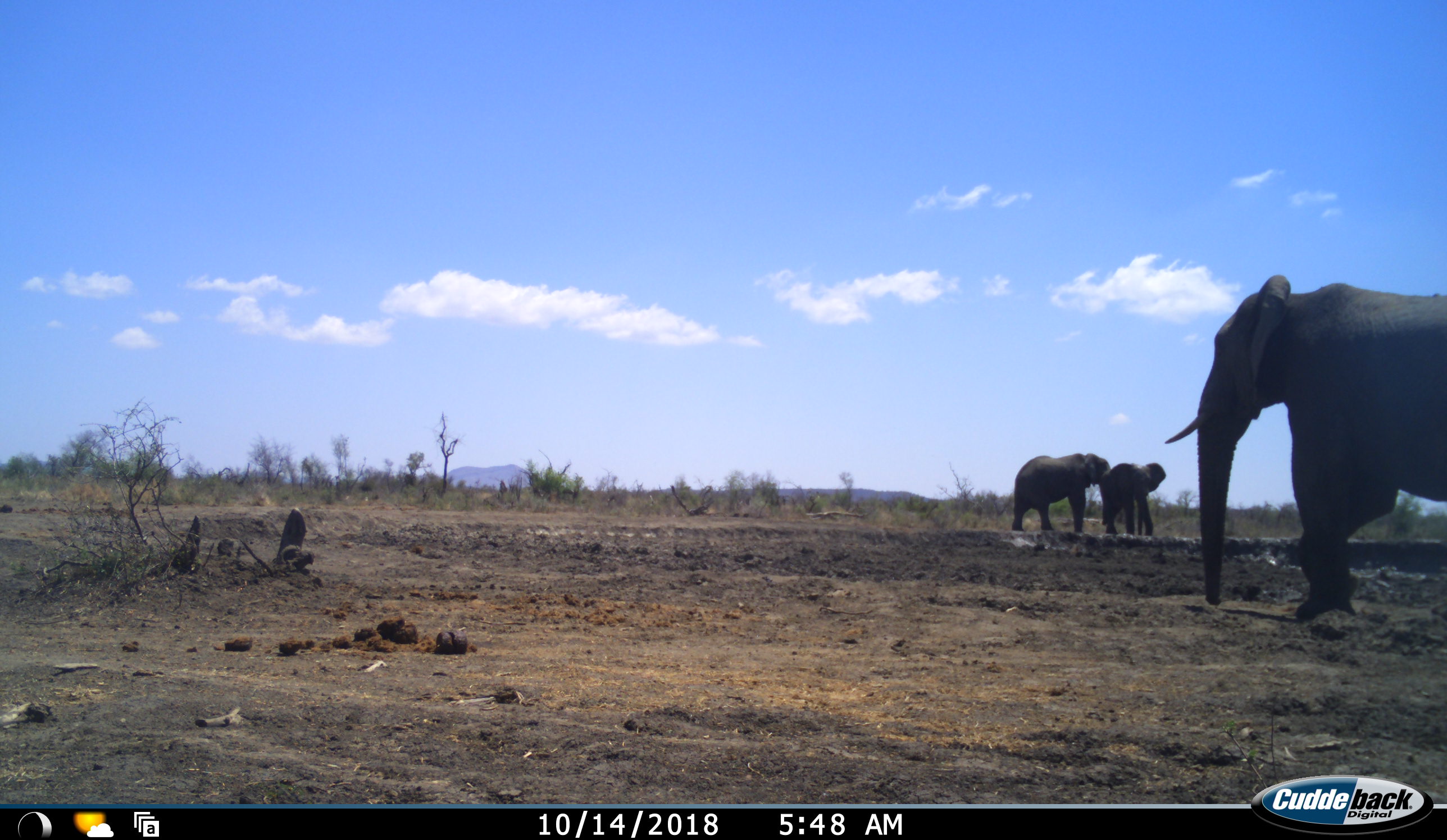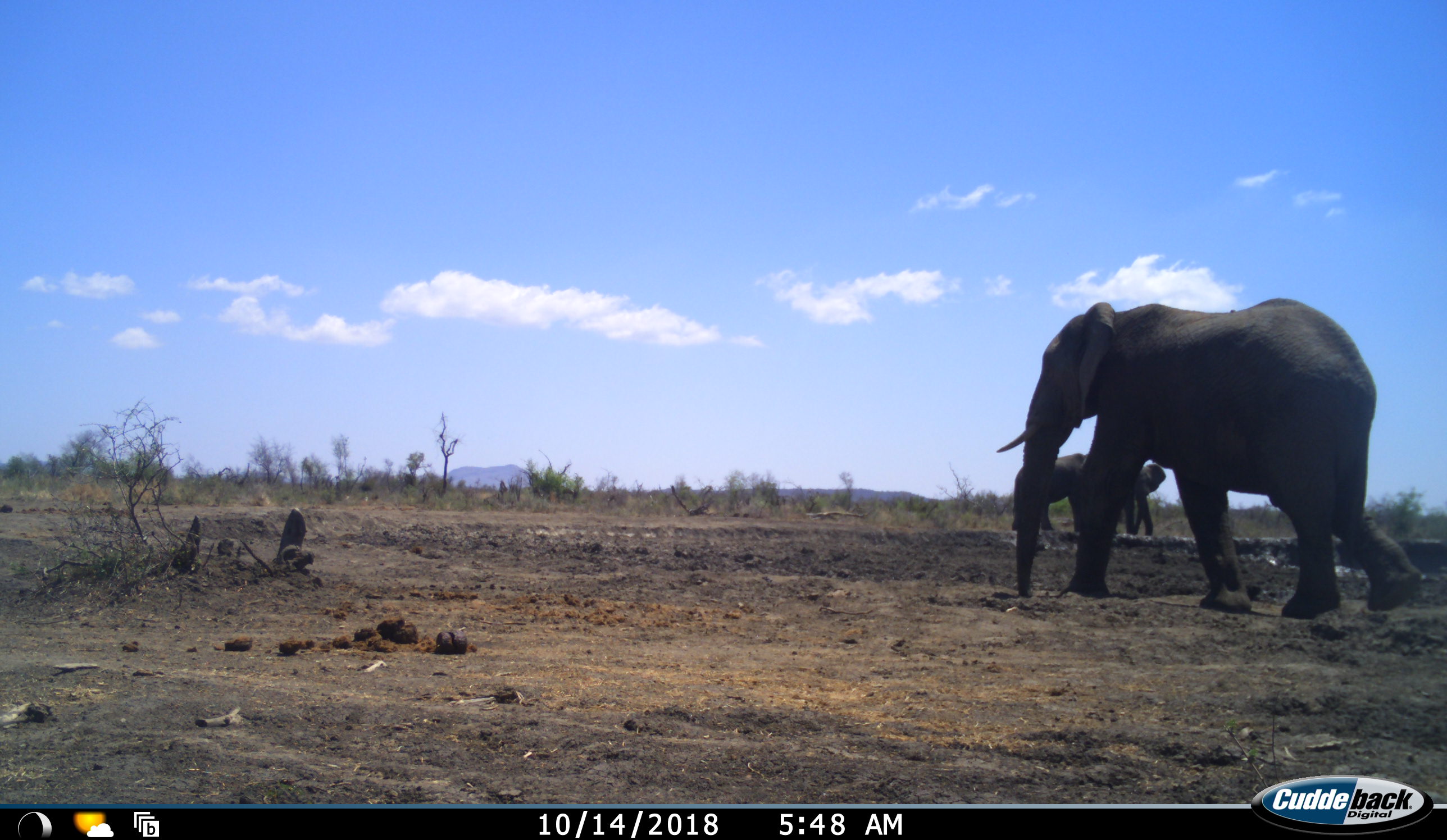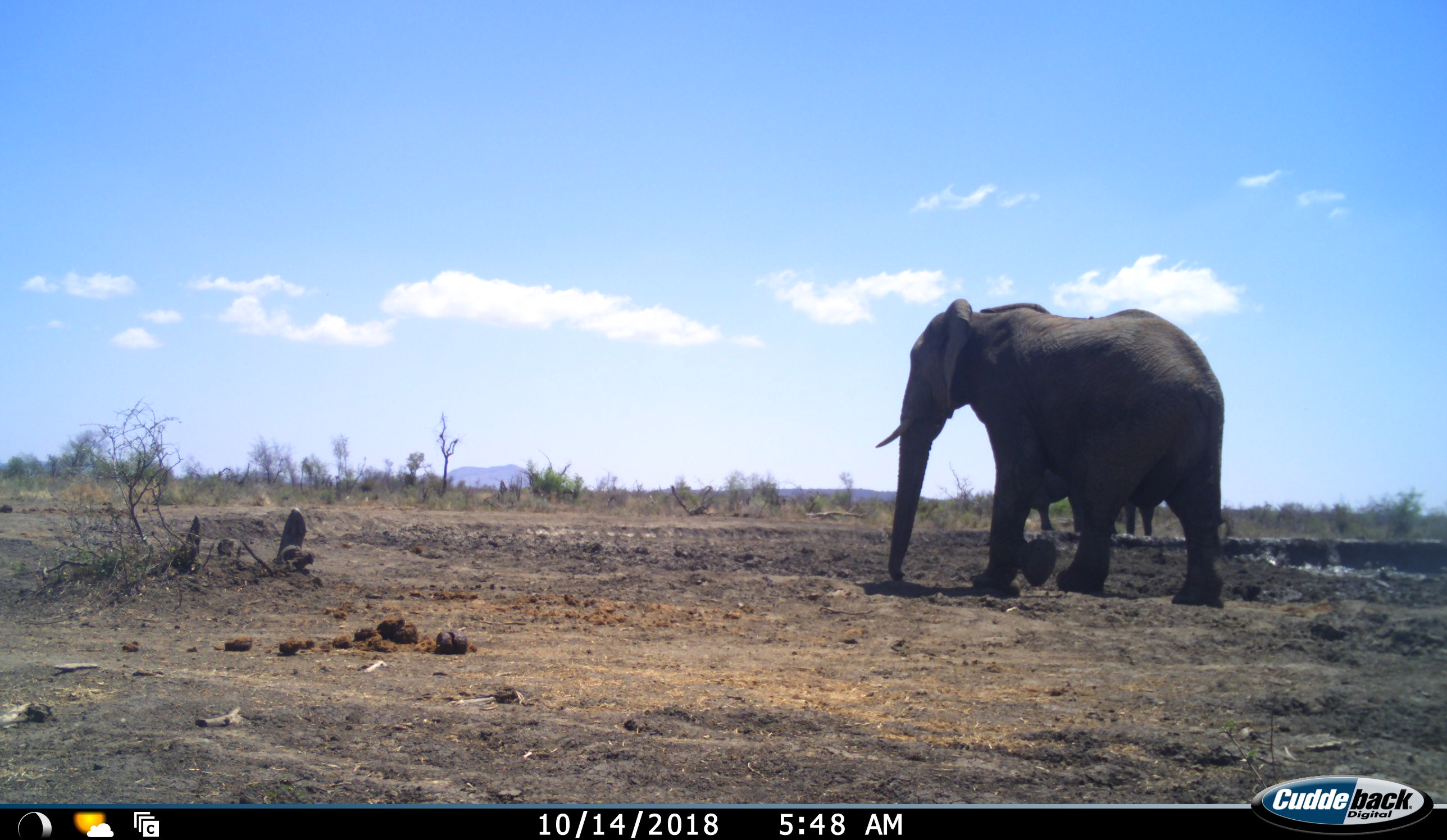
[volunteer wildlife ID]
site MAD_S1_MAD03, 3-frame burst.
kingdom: Animalia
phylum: Chordata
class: Mammalia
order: Proboscidea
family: Elephantidae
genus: Loxodonta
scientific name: Loxodonta africana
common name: african bush elephant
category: elephant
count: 3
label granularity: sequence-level